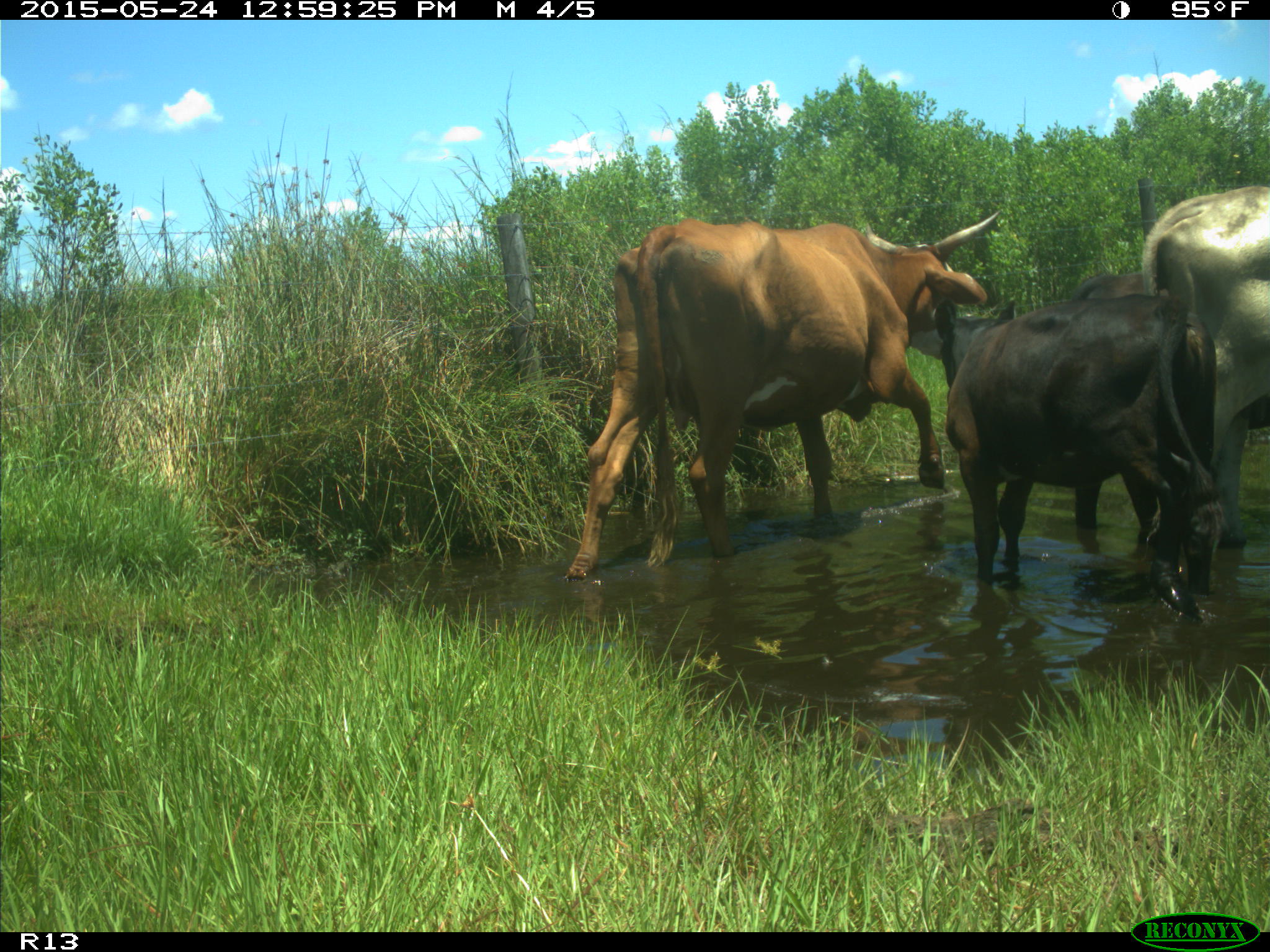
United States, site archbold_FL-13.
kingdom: Animalia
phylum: Chordata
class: Mammalia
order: Artiodactyla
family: Bovidae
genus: Bos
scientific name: Bos taurus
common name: domestic cow